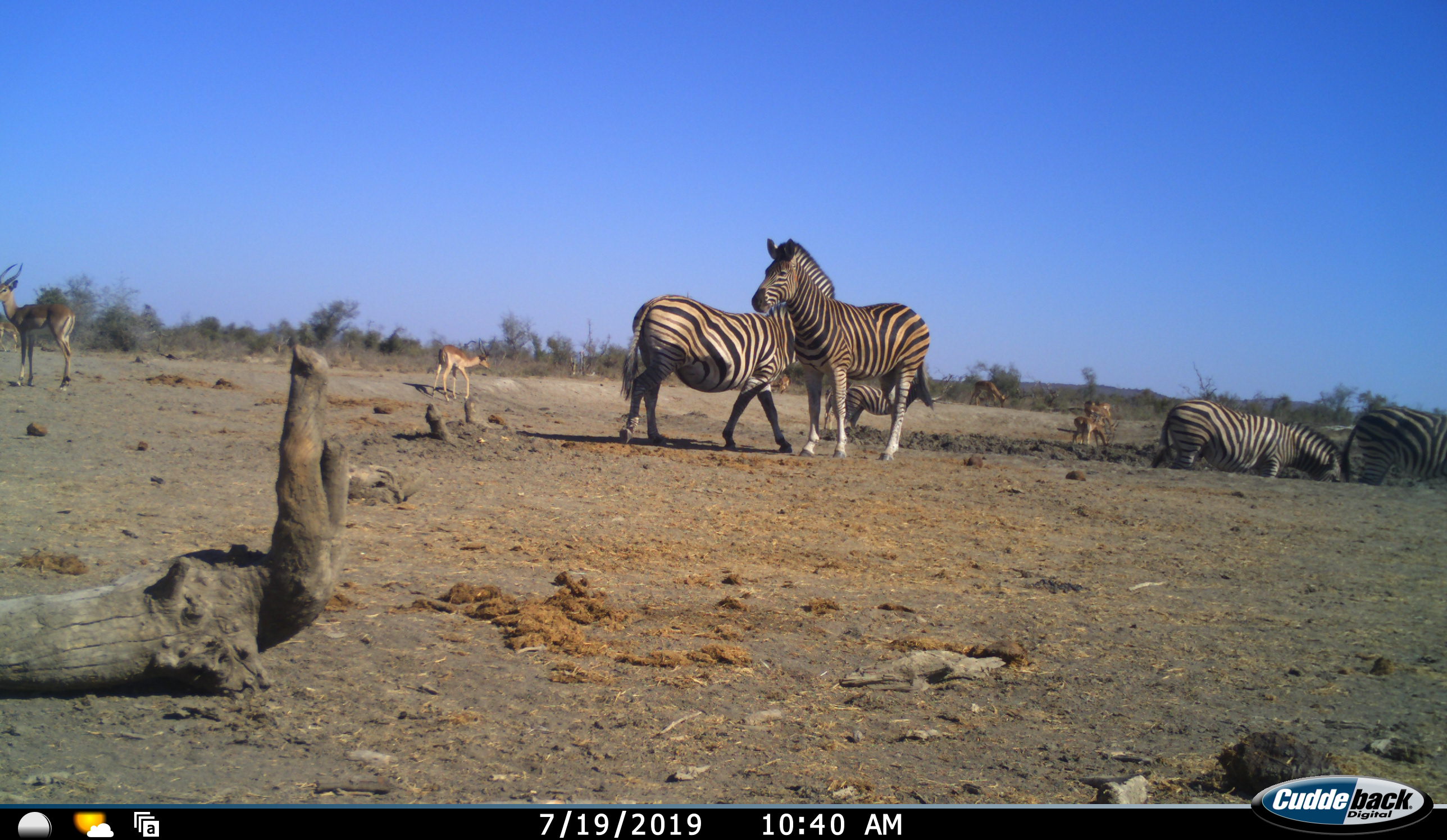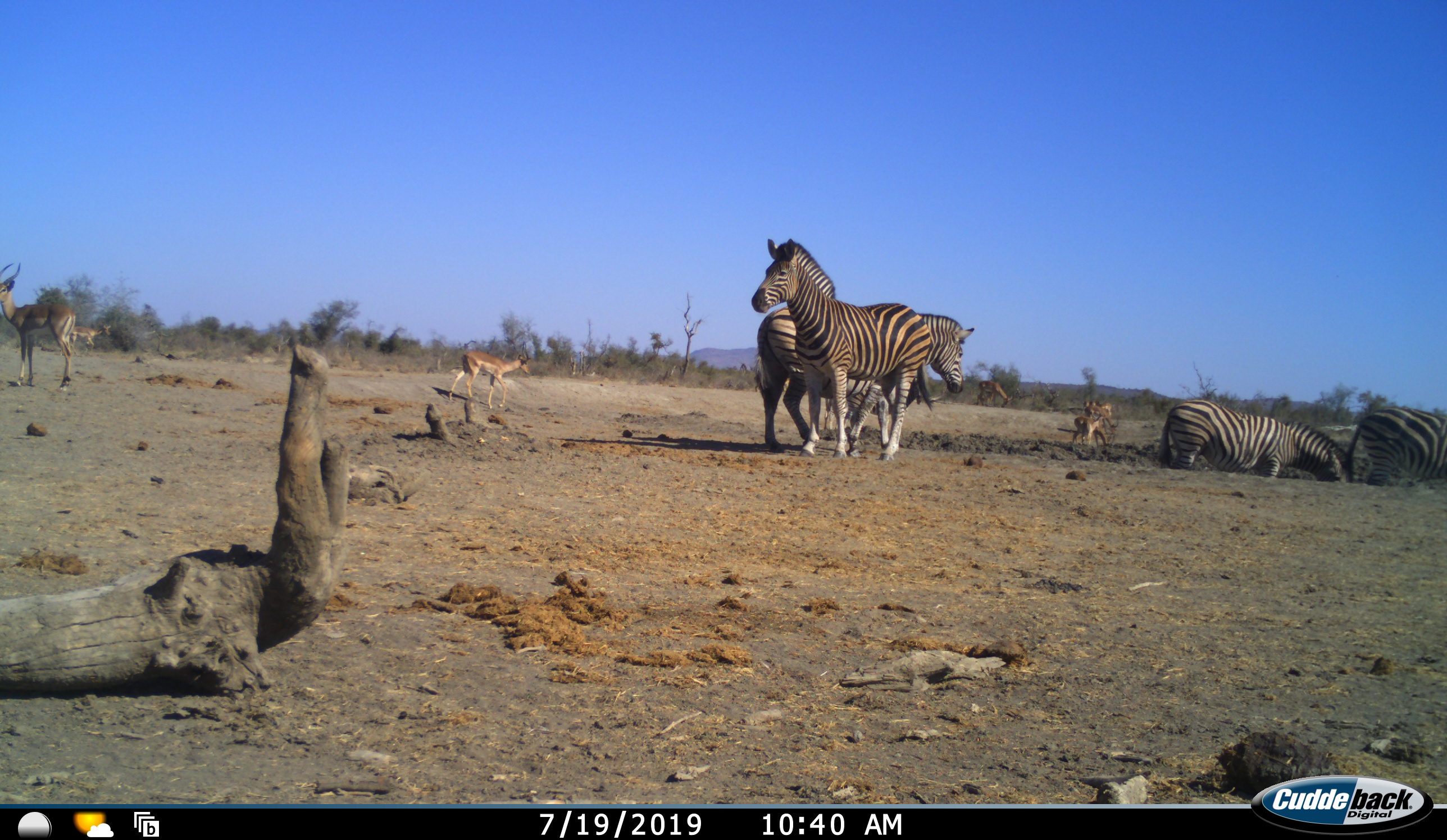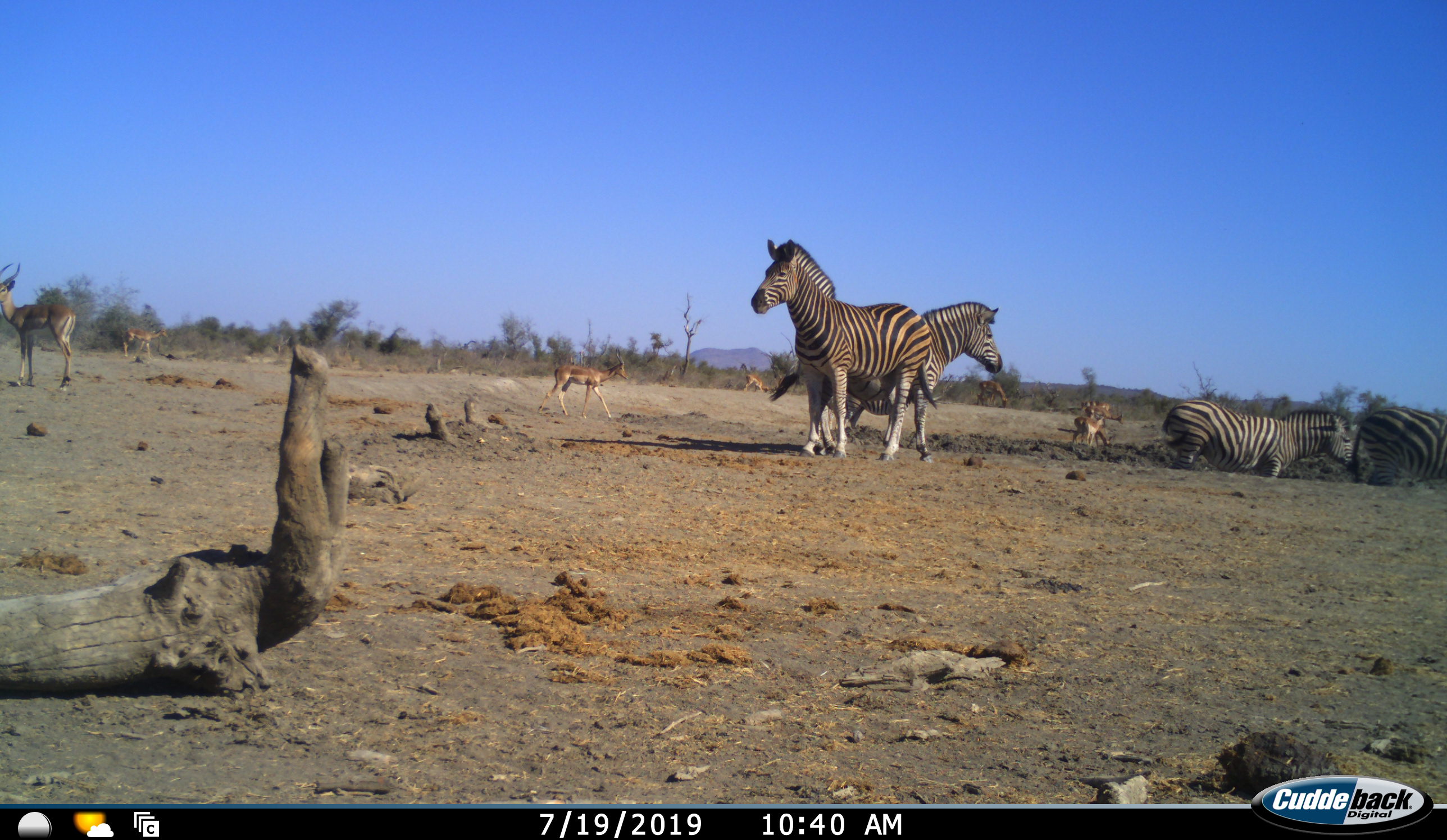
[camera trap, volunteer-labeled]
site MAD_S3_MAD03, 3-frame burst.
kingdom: Animalia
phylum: Chordata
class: Mammalia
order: Artiodactyla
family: Bovidae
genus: Aepyceros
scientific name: Aepyceros melampus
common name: impala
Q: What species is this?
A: Impala (Aepyceros melampus).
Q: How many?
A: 6.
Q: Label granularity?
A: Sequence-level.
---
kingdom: Animalia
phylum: Chordata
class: Mammalia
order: Perissodactyla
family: Equidae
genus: Equus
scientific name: Equus quagga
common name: plains zebra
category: zebraplains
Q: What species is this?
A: Zebraplains (plains zebra) (Equus quagga).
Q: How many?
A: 5.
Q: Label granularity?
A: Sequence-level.